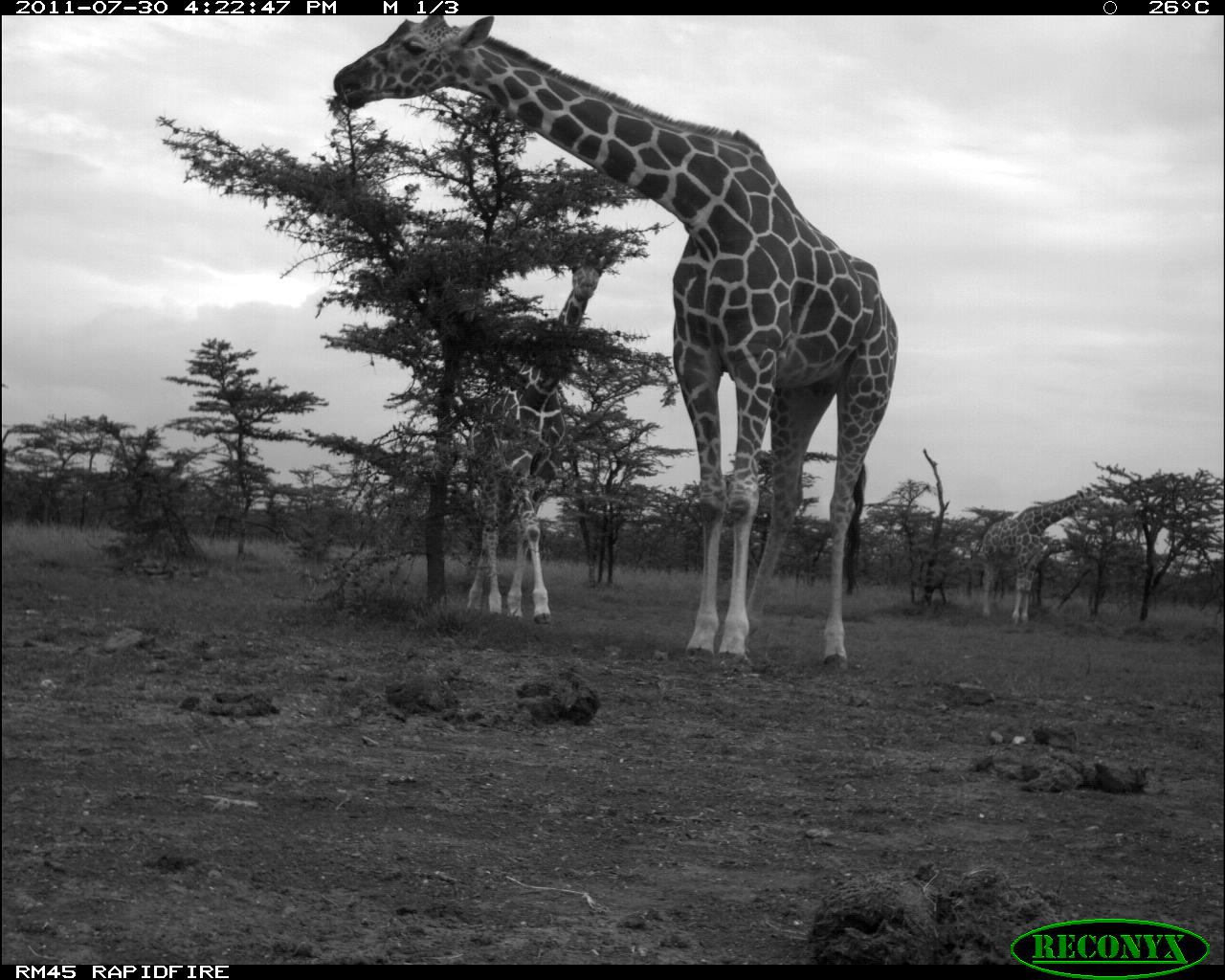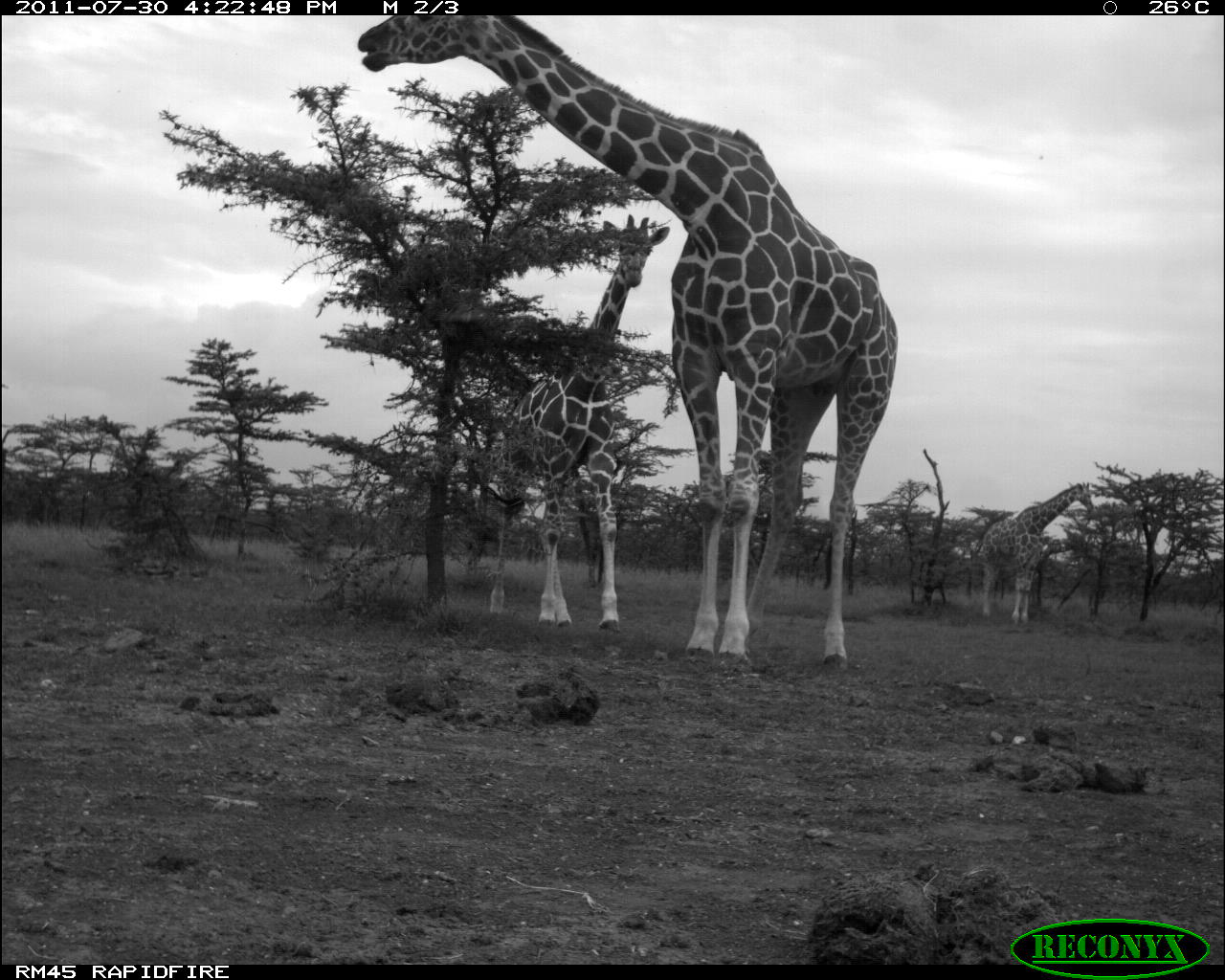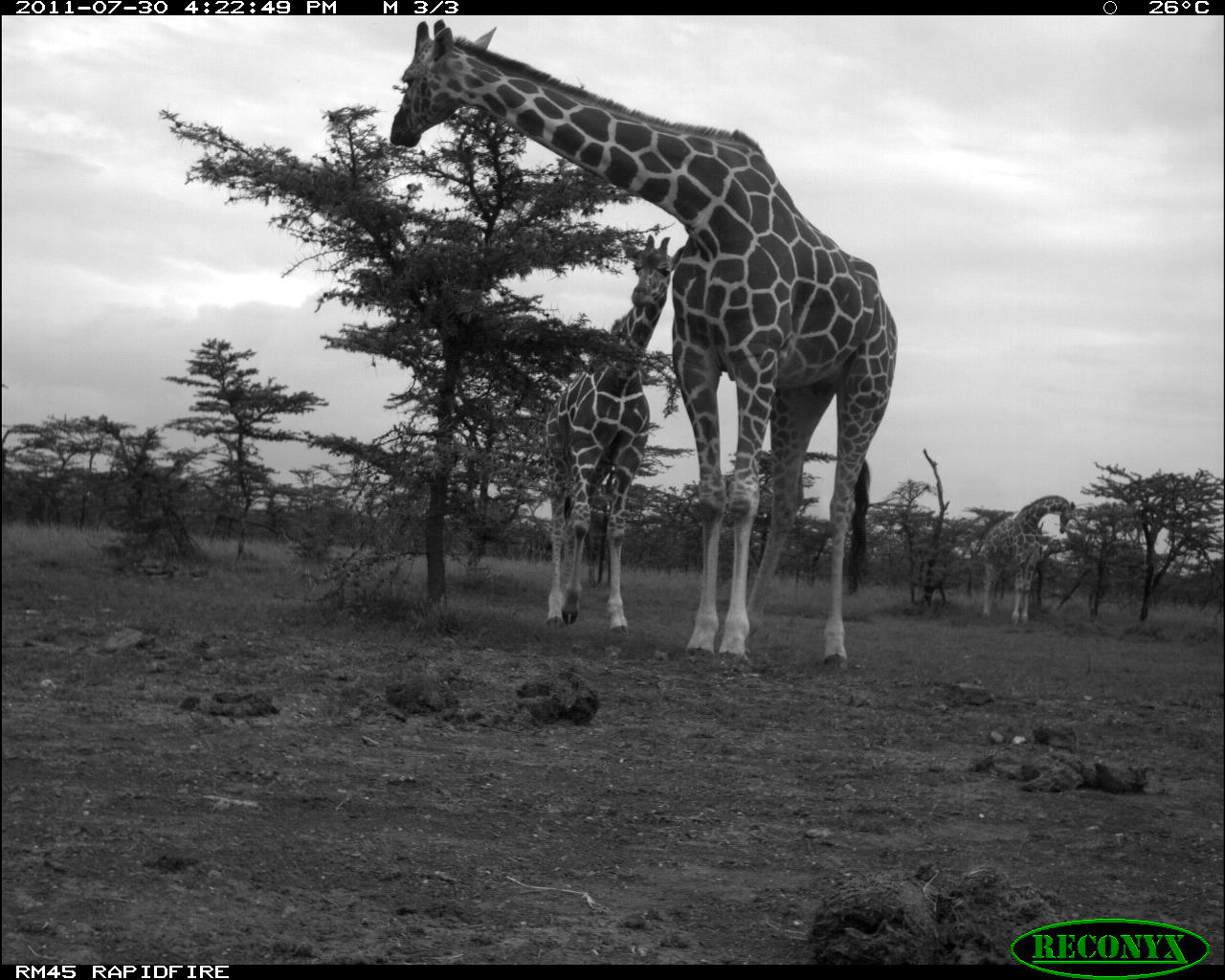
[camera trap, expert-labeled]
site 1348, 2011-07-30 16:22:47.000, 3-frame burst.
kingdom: Animalia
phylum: Chordata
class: Mammalia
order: Artiodactyla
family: Giraffidae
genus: Giraffa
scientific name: Giraffa camelopardalis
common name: giraffe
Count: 3.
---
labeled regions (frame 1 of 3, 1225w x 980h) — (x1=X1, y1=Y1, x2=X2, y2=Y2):
giraffa camelopardalis: (x1=332, y1=16, x2=902, y2=675); (x1=462, y1=217, x2=624, y2=628); (x1=976, y1=486, x2=1104, y2=629)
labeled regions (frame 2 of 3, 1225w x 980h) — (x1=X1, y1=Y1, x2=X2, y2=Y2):
giraffa camelopardalis: (x1=355, y1=16, x2=900, y2=675); (x1=483, y1=212, x2=673, y2=638); (x1=977, y1=480, x2=1097, y2=627)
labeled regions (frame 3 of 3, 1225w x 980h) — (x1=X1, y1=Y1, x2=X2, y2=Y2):
giraffa camelopardalis: (x1=389, y1=17, x2=900, y2=676); (x1=545, y1=234, x2=684, y2=642); (x1=983, y1=494, x2=1079, y2=630)